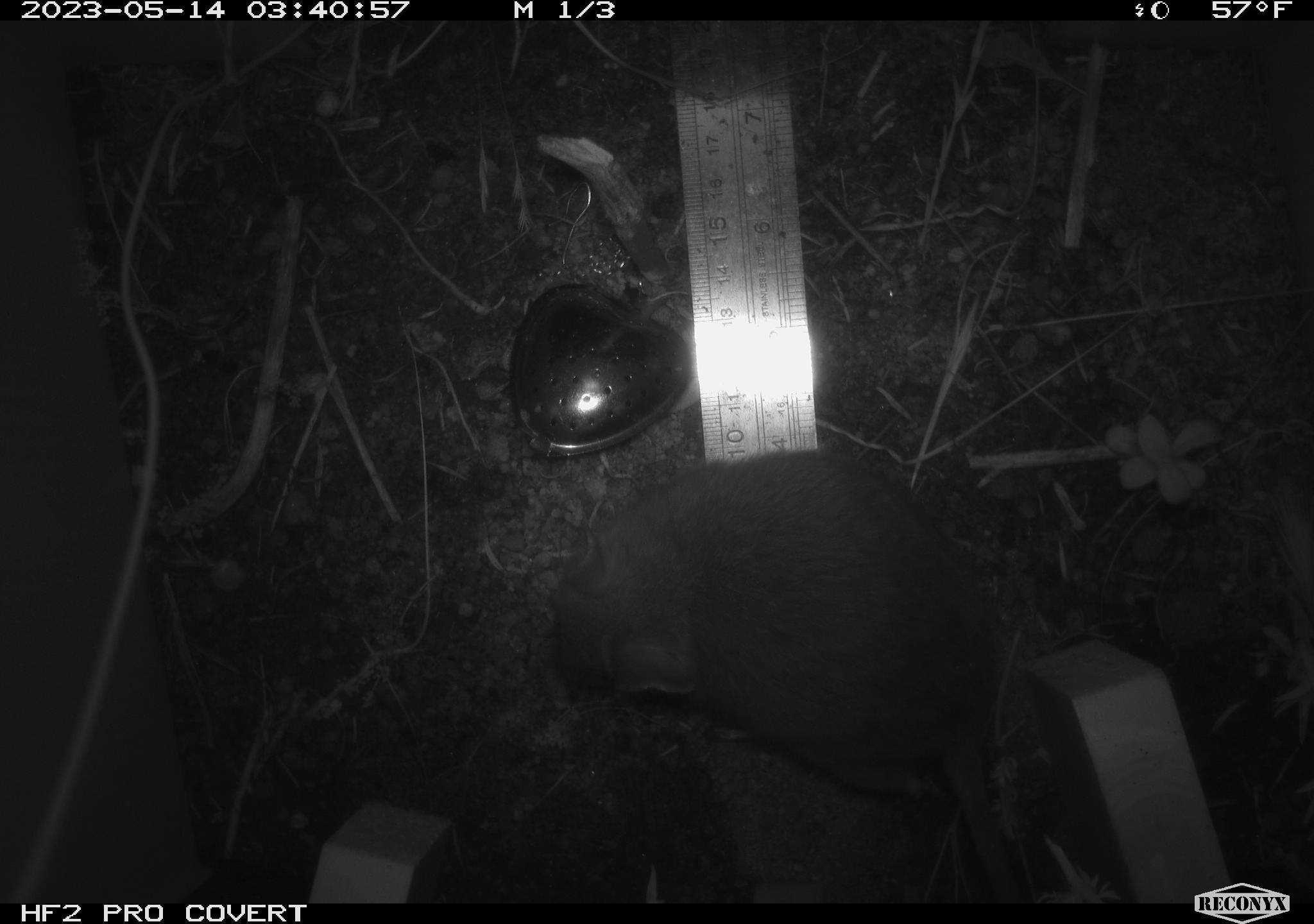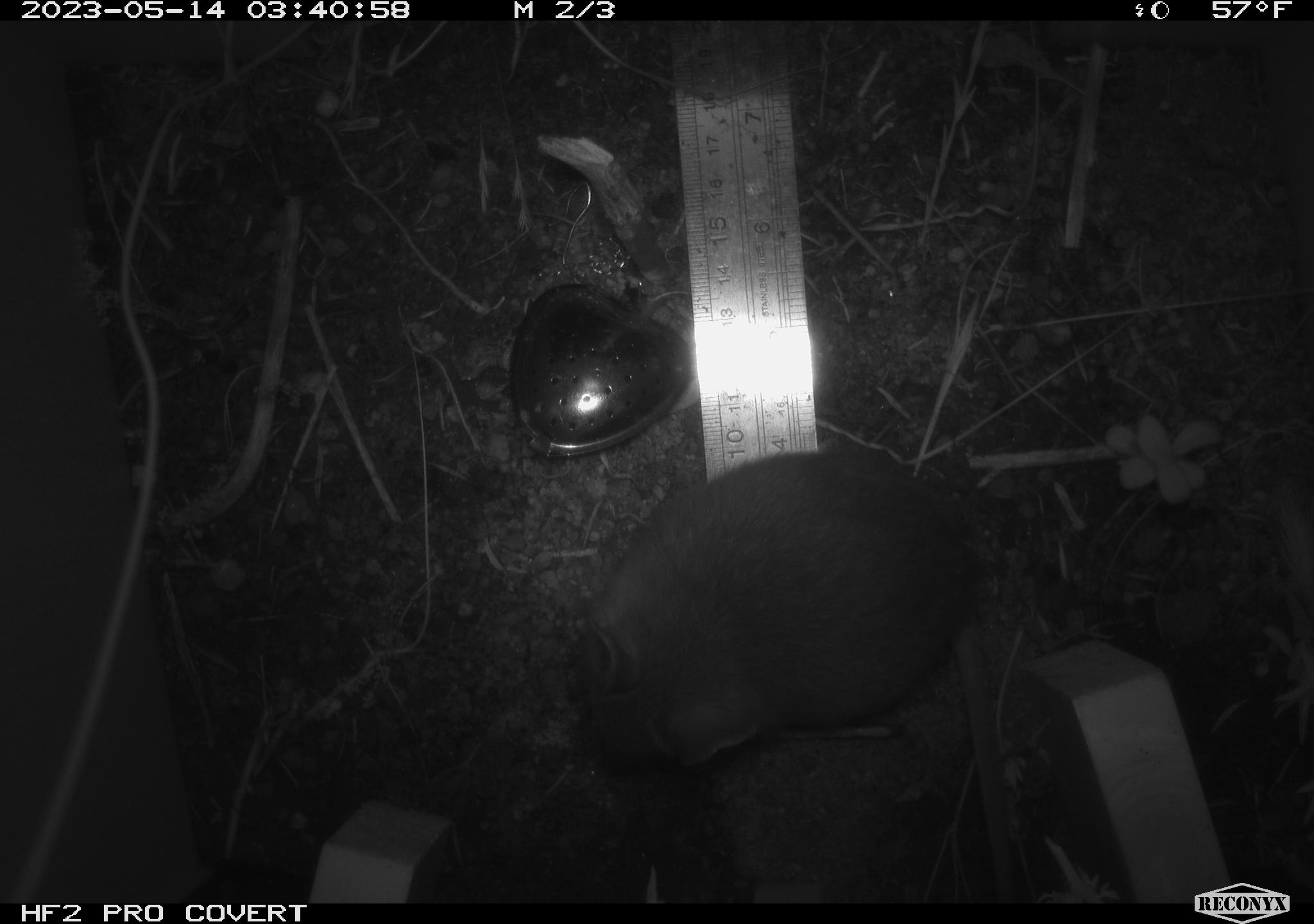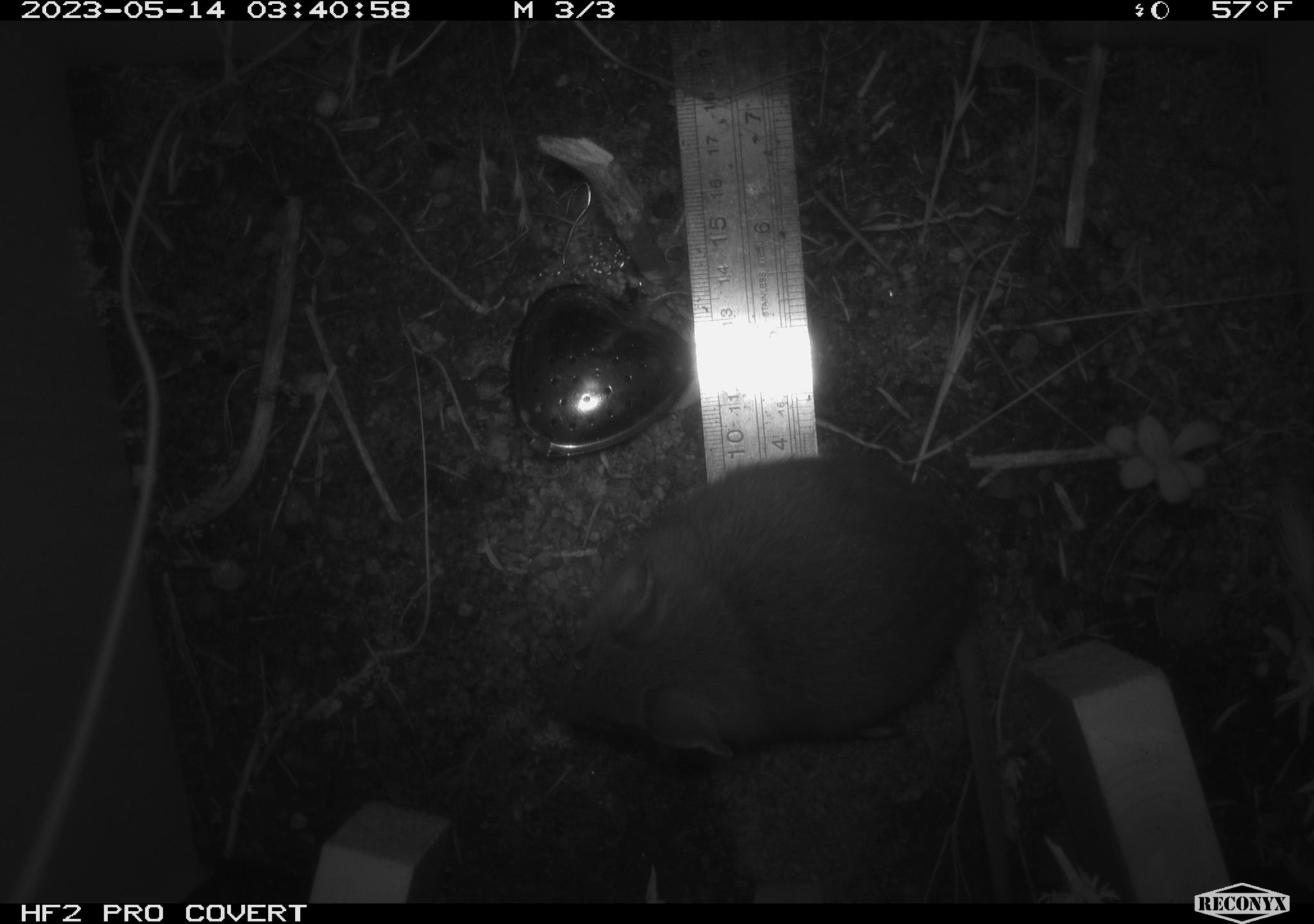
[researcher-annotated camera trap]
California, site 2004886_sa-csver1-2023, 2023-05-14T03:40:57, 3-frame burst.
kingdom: Animalia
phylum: Chordata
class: Mammalia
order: Rodentia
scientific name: Rodentia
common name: mouse species